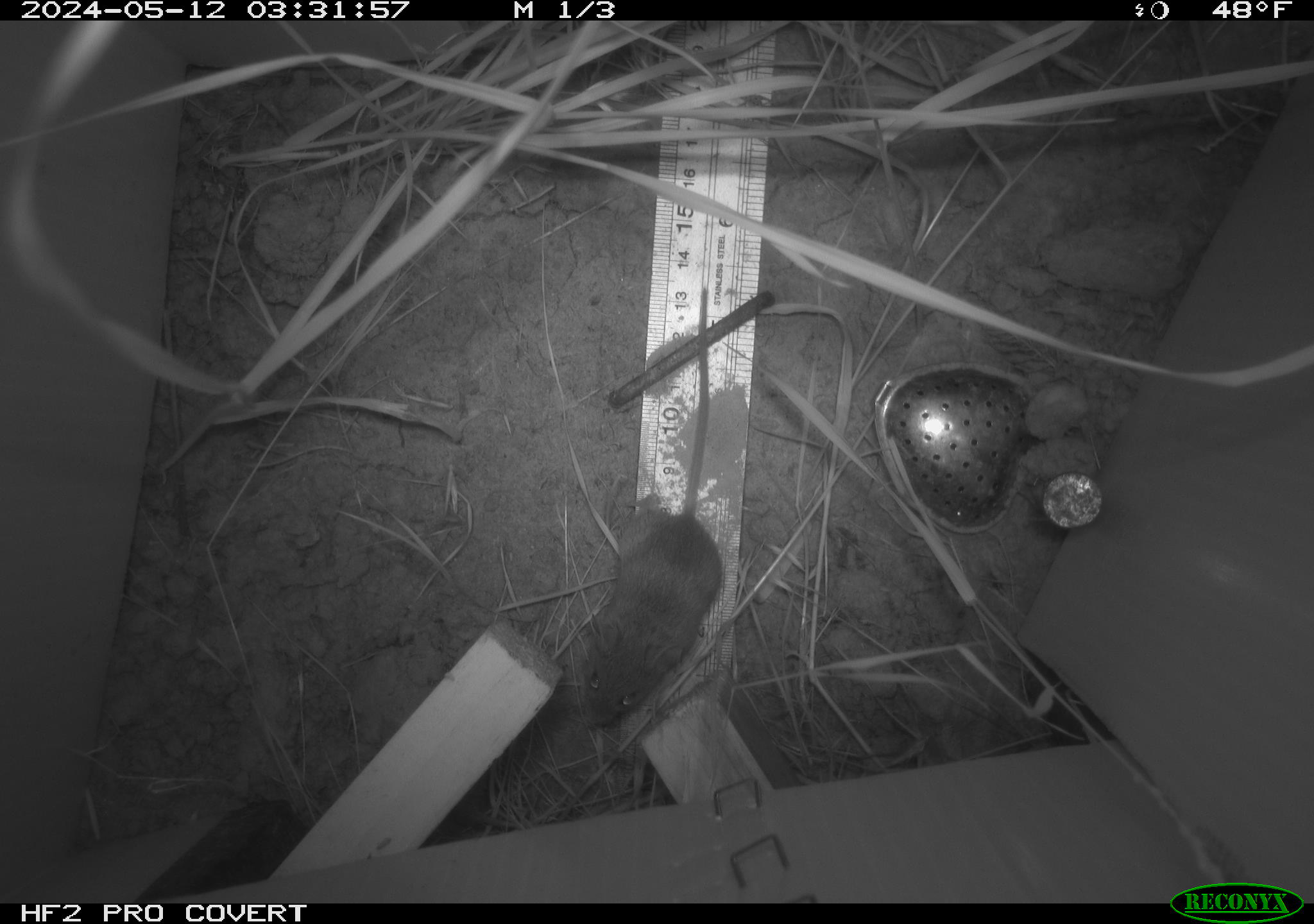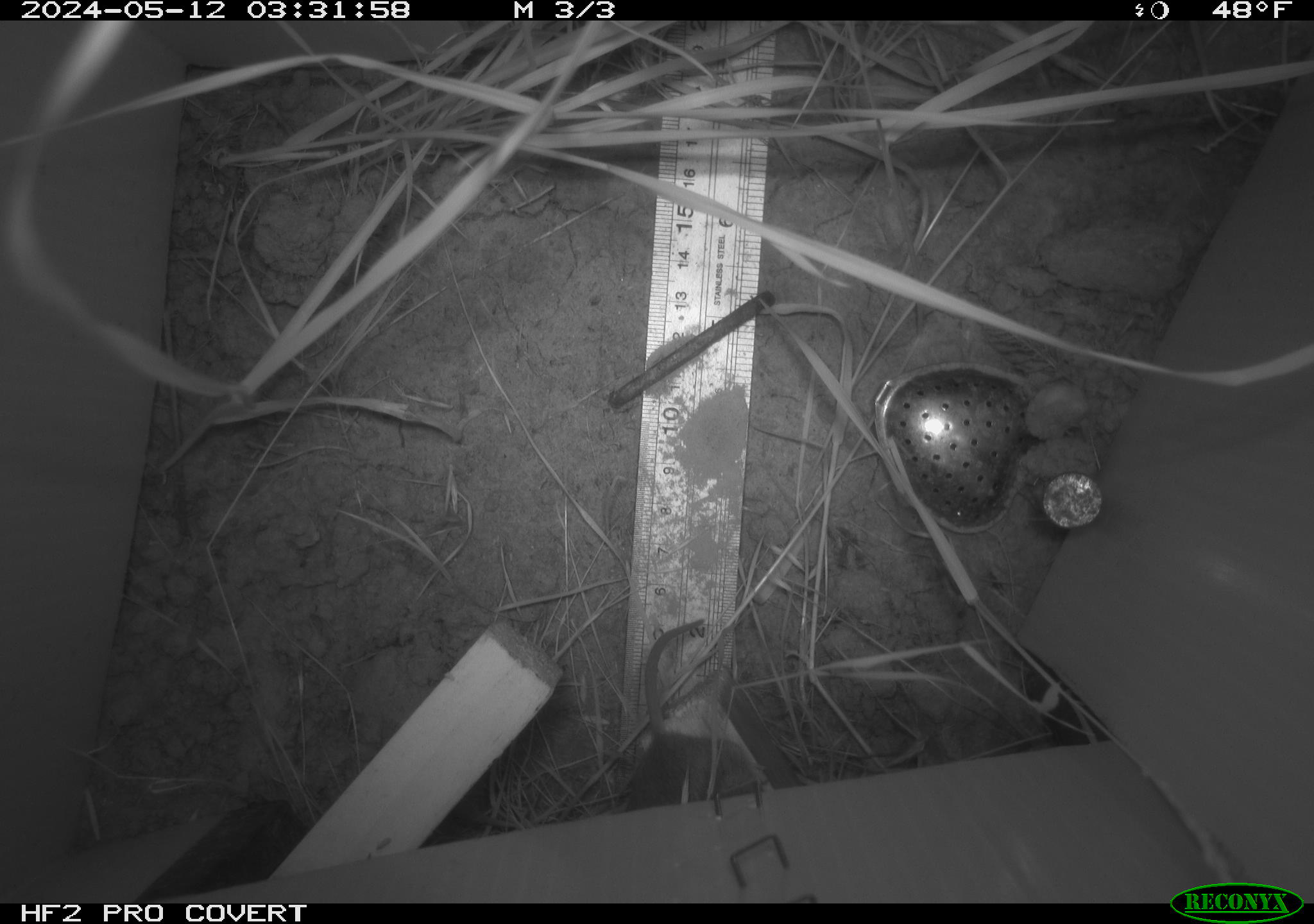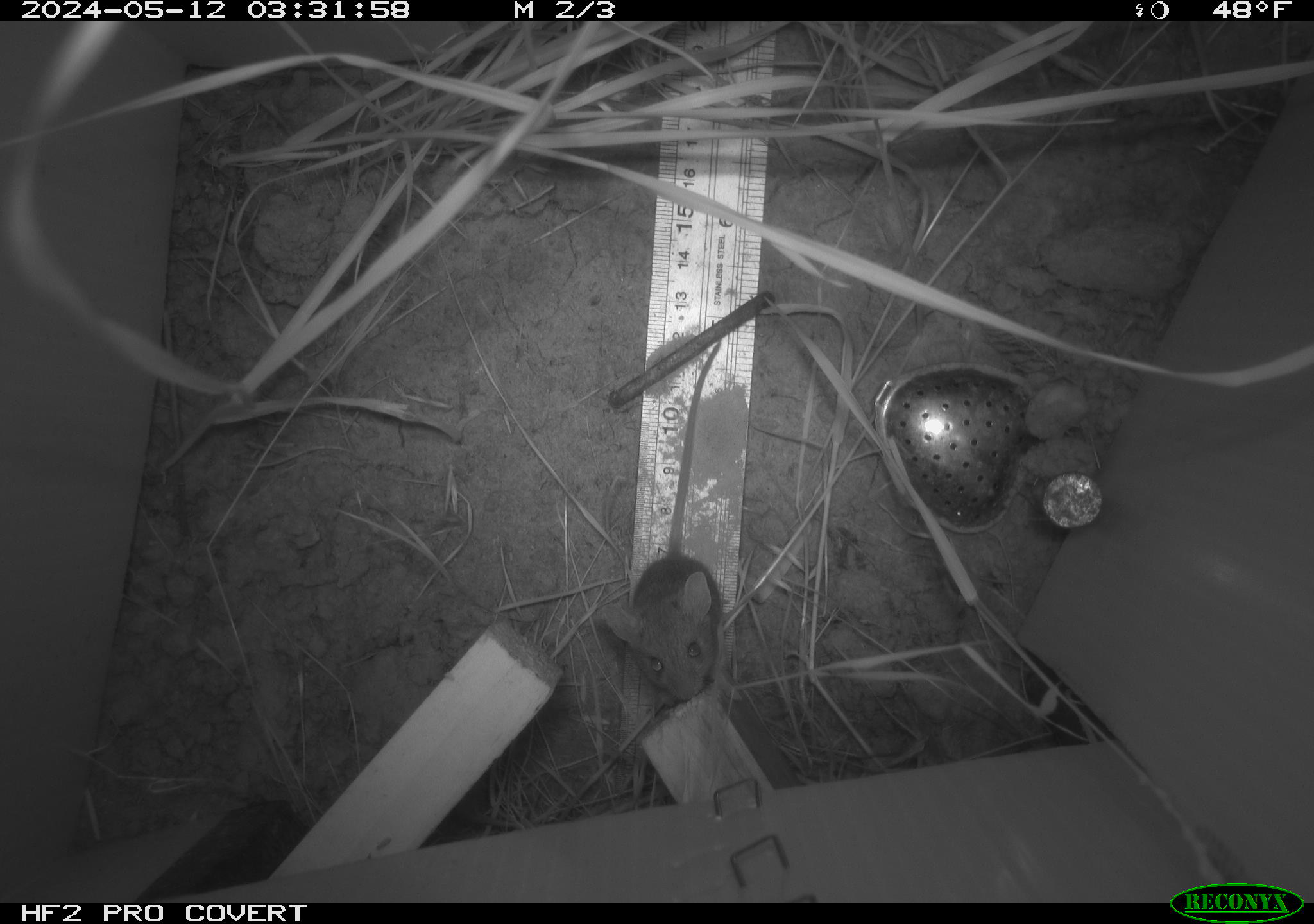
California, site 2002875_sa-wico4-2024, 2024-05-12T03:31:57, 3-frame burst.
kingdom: Animalia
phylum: Chordata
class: Mammalia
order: Rodentia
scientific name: Rodentia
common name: mouse species